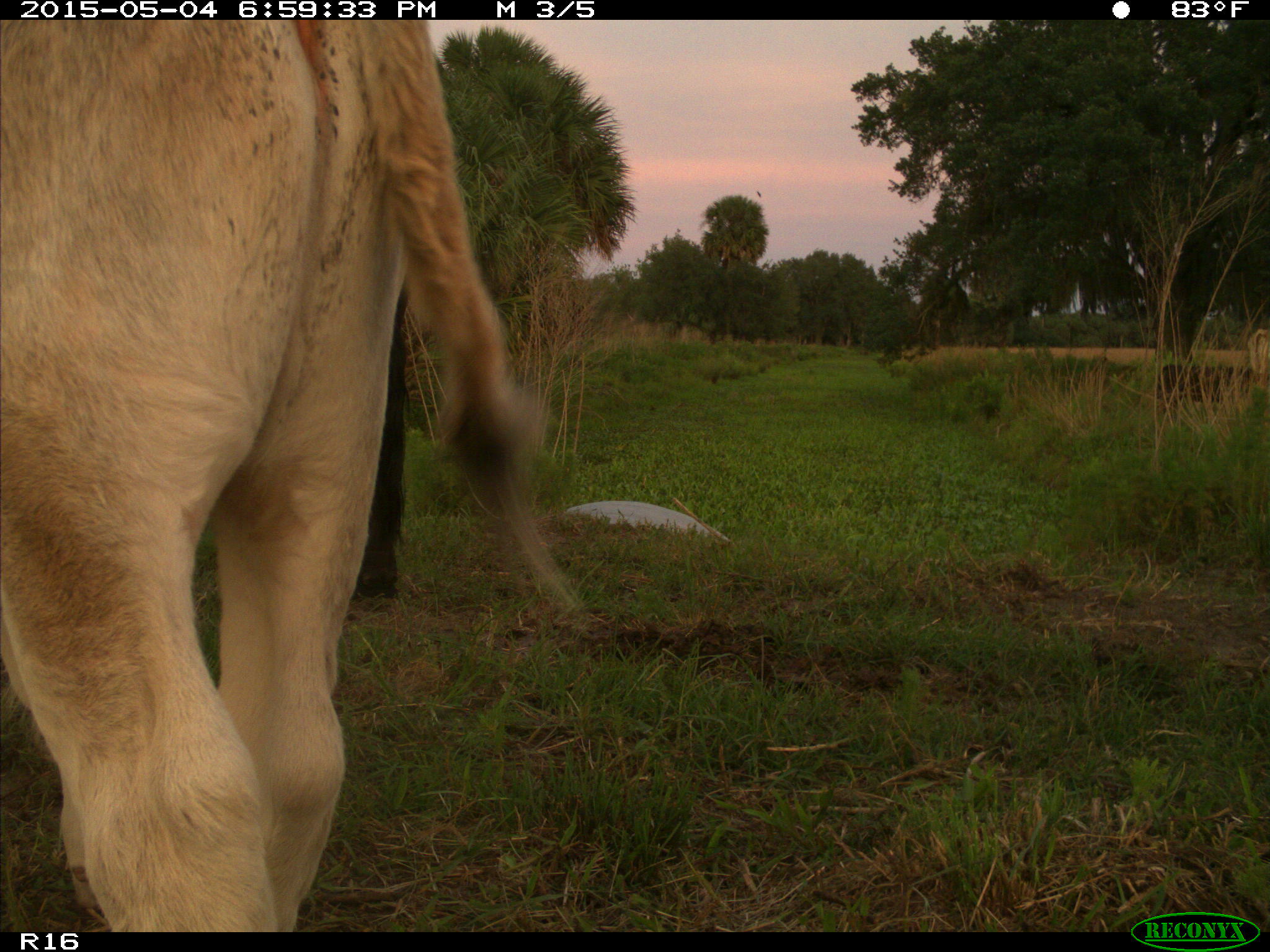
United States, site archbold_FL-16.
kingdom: Animalia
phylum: Chordata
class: Mammalia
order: Artiodactyla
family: Bovidae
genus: Bos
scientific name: Bos taurus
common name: domestic cow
Bos taurus (domestic cow).